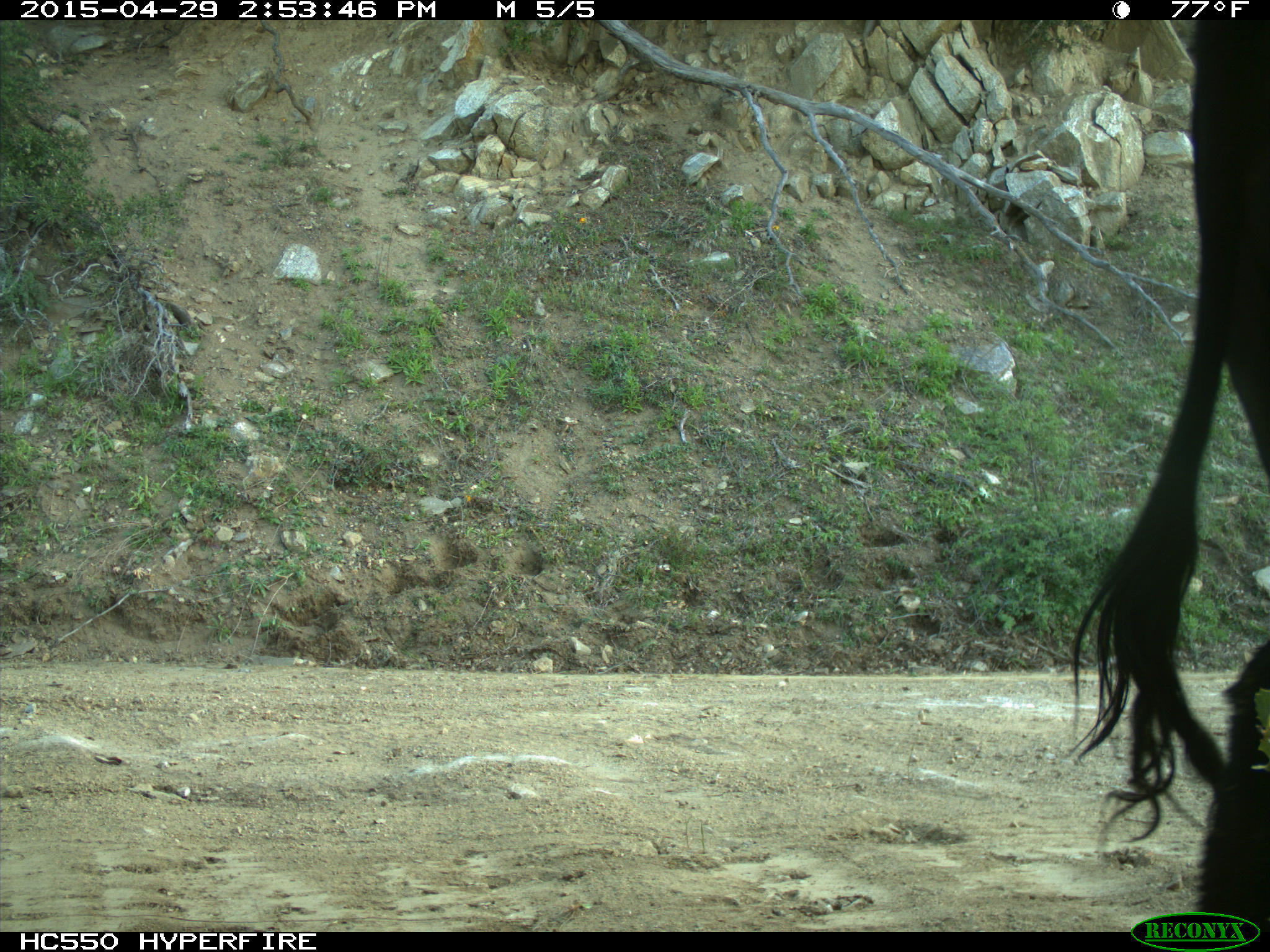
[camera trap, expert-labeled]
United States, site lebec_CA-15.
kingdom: Animalia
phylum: Chordata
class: Mammalia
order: Artiodactyla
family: Bovidae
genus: Bos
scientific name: Bos taurus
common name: domestic cow